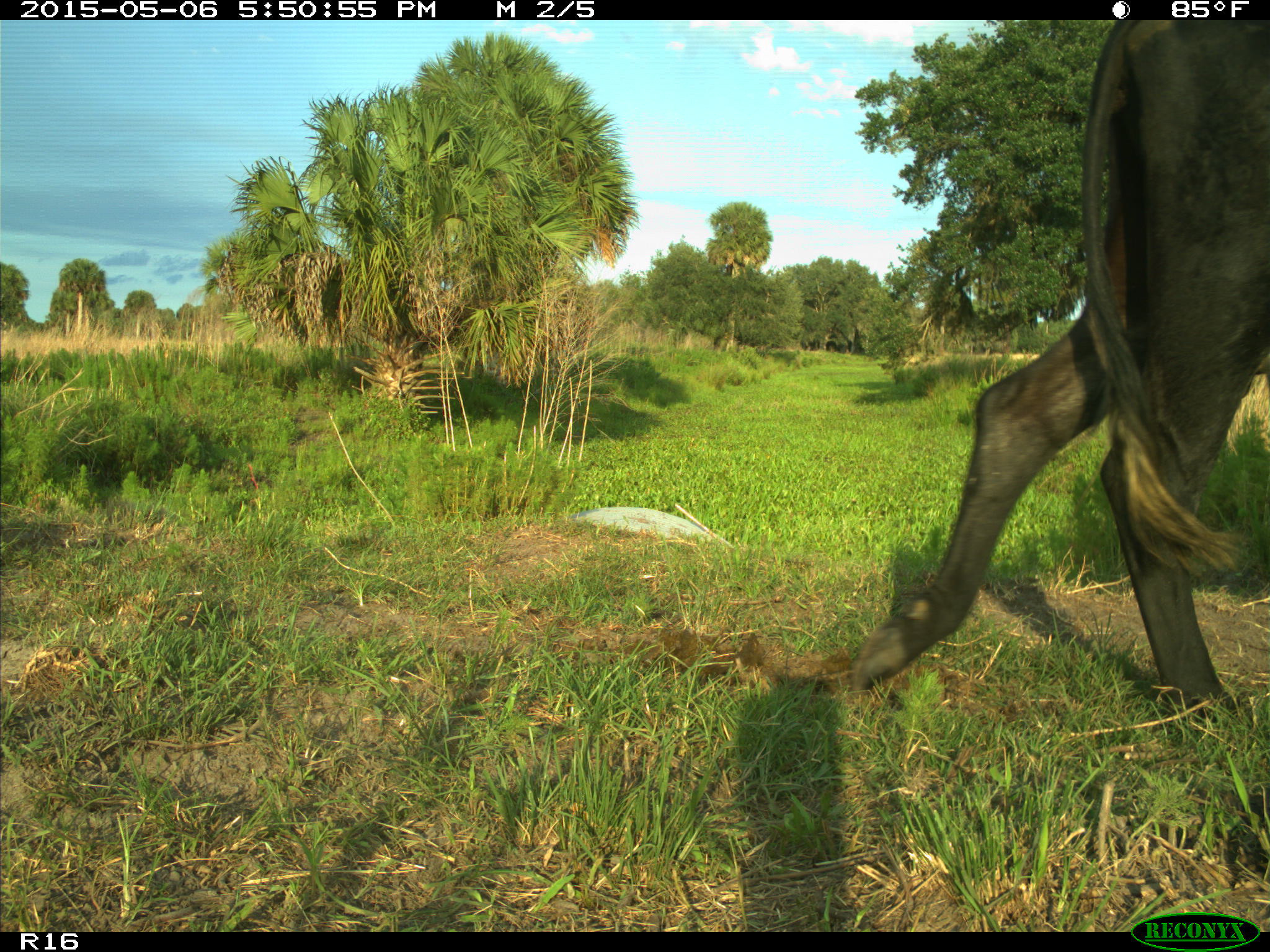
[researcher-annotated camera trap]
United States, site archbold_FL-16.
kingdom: Animalia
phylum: Chordata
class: Mammalia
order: Artiodactyla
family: Bovidae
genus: Bos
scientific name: Bos taurus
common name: domestic cow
Bos taurus (domestic cow).